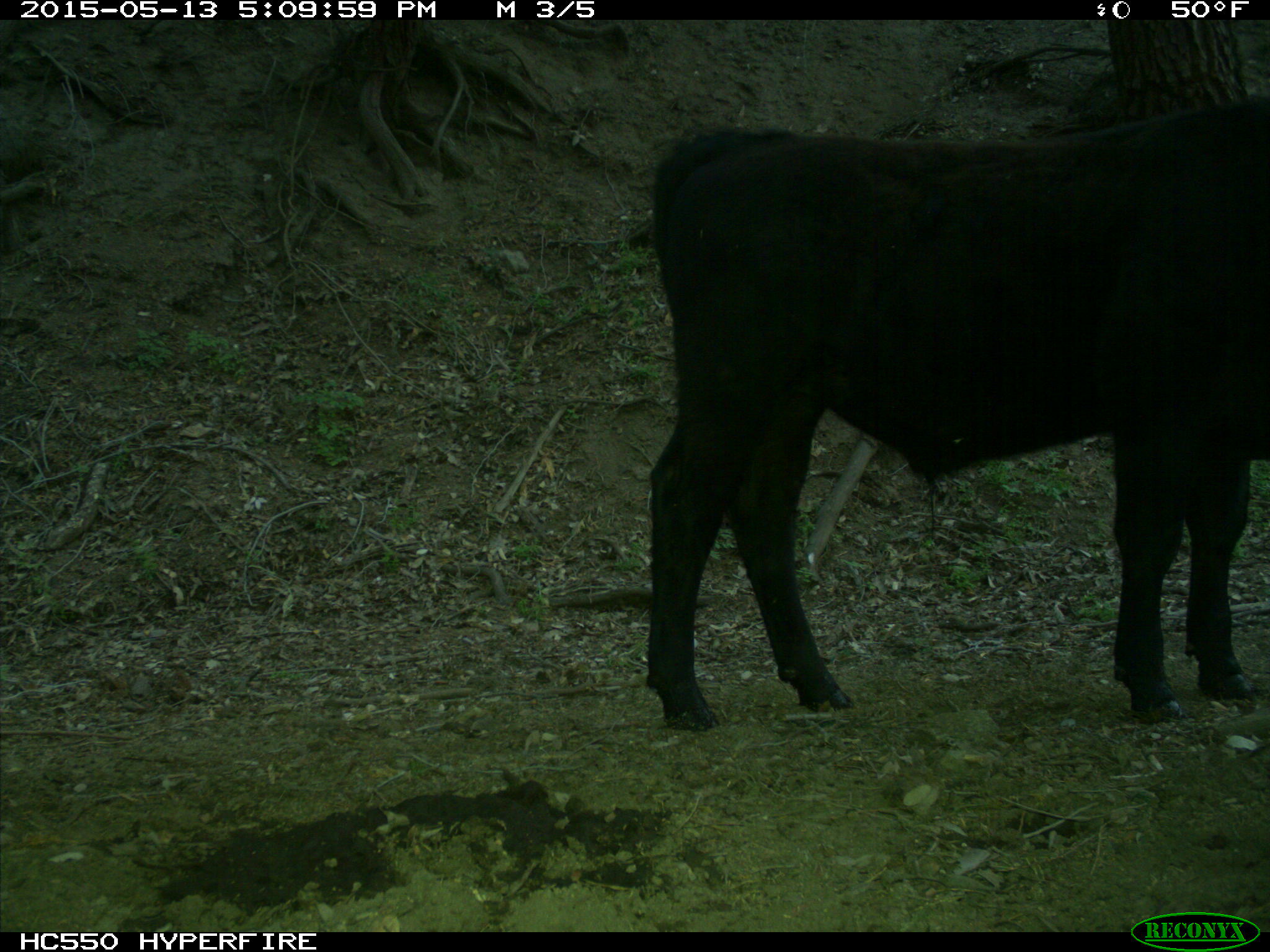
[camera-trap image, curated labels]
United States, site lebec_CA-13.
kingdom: Animalia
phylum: Chordata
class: Mammalia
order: Artiodactyla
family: Bovidae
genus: Bos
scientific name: Bos taurus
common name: domestic cow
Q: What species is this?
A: Bos taurus (domestic cow).